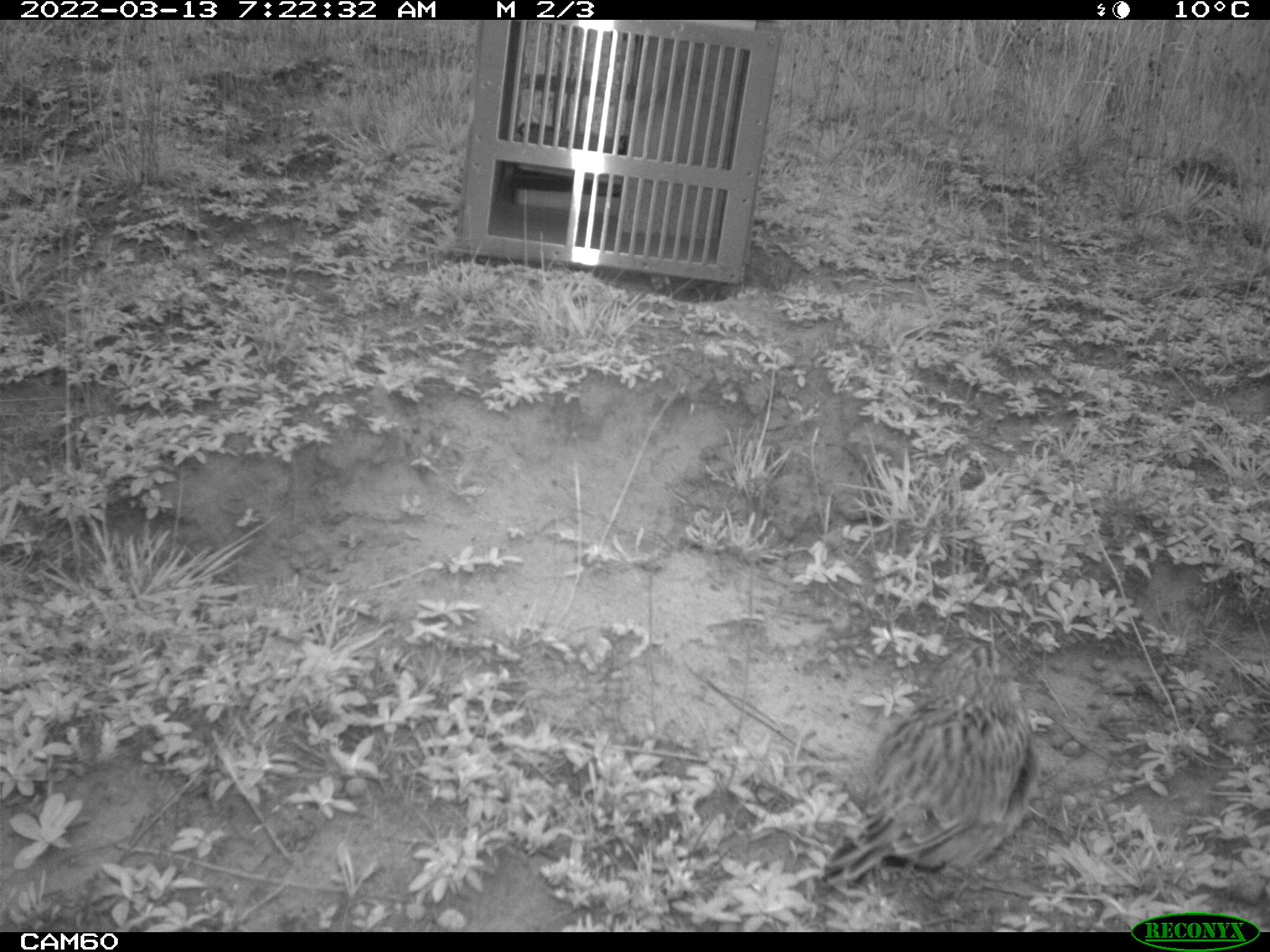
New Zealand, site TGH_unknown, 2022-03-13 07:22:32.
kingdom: Animalia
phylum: Chordata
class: Aves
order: Passeriformes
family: Motacillidae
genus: Anthus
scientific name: Anthus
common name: pipit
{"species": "pipit (Anthus)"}